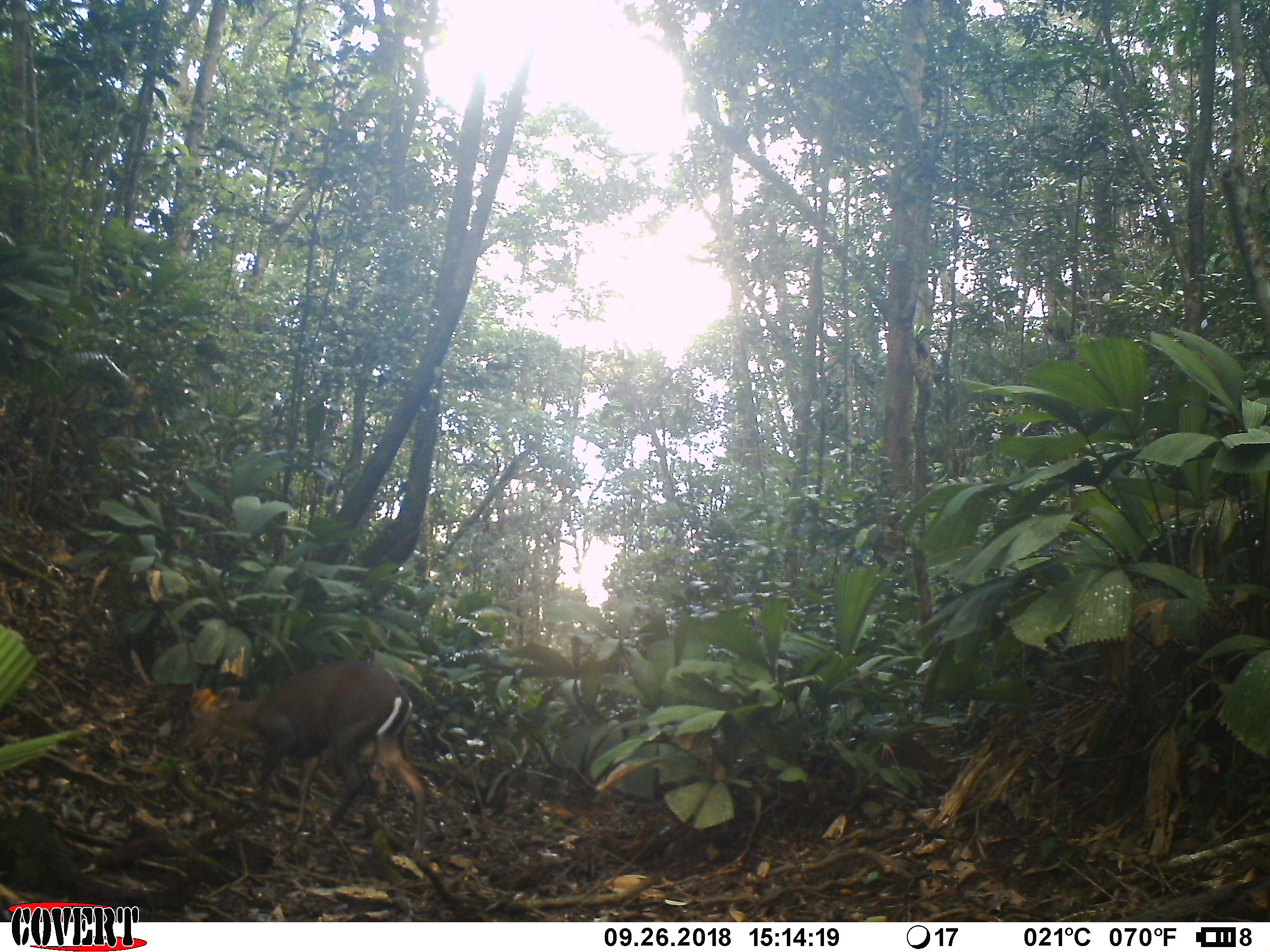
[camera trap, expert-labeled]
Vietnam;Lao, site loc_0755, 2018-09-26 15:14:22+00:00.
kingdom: Animalia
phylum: Chordata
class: Mammalia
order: Artiodactyla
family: Cervidae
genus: Muntiacus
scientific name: Muntiacus rooseveltorum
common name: roosevelt's muntjac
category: roosevelts muntjac group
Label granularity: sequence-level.